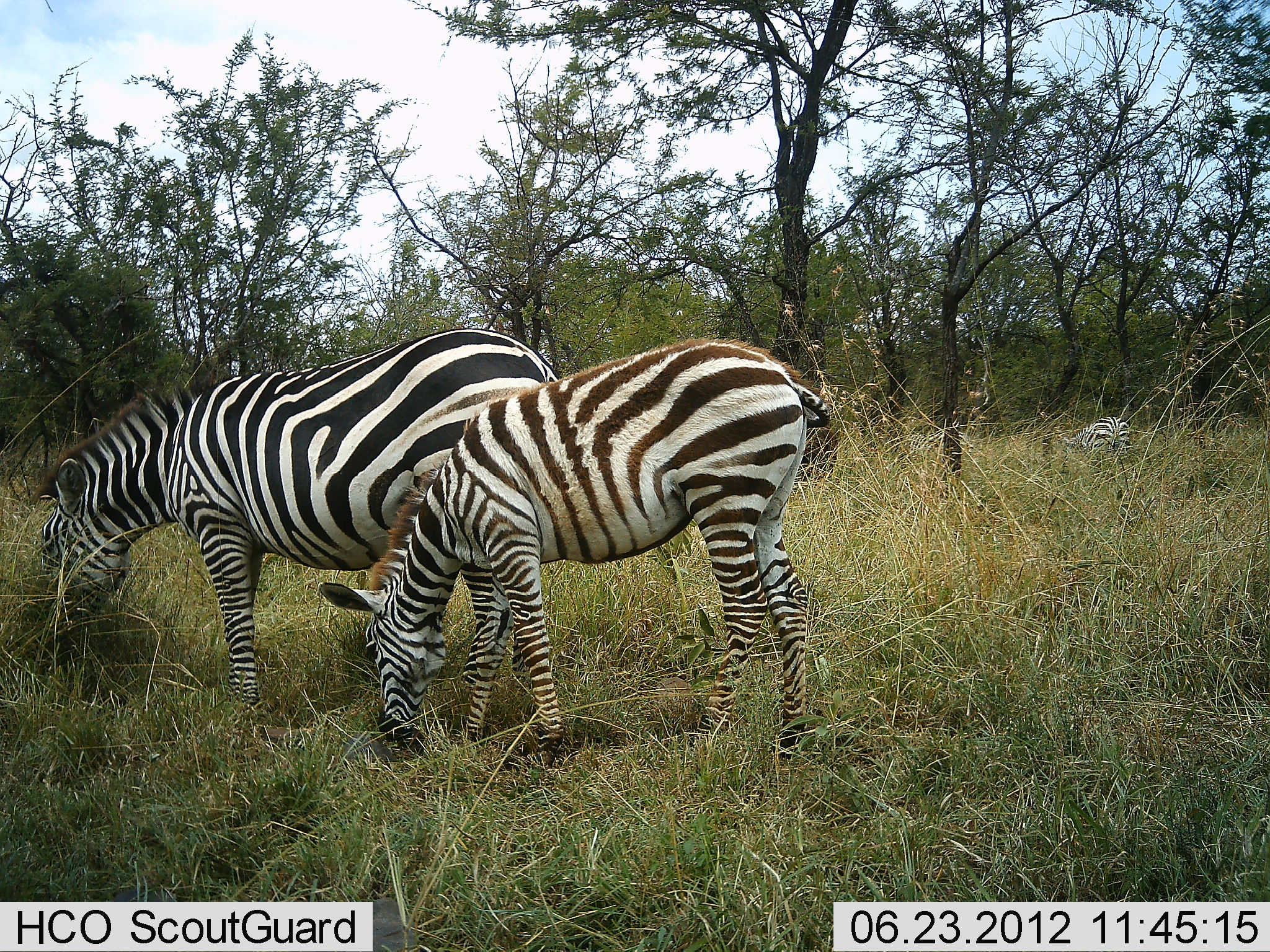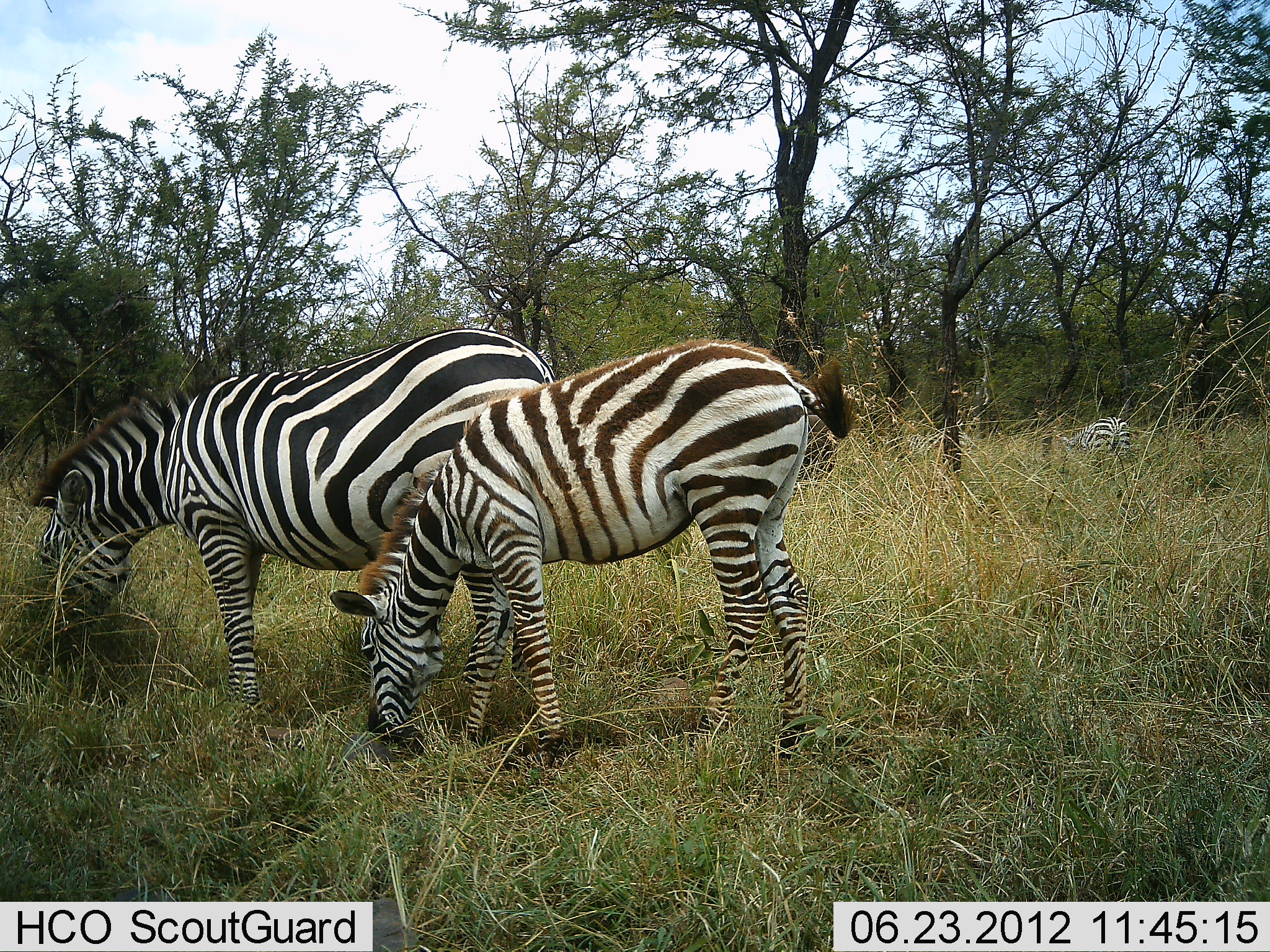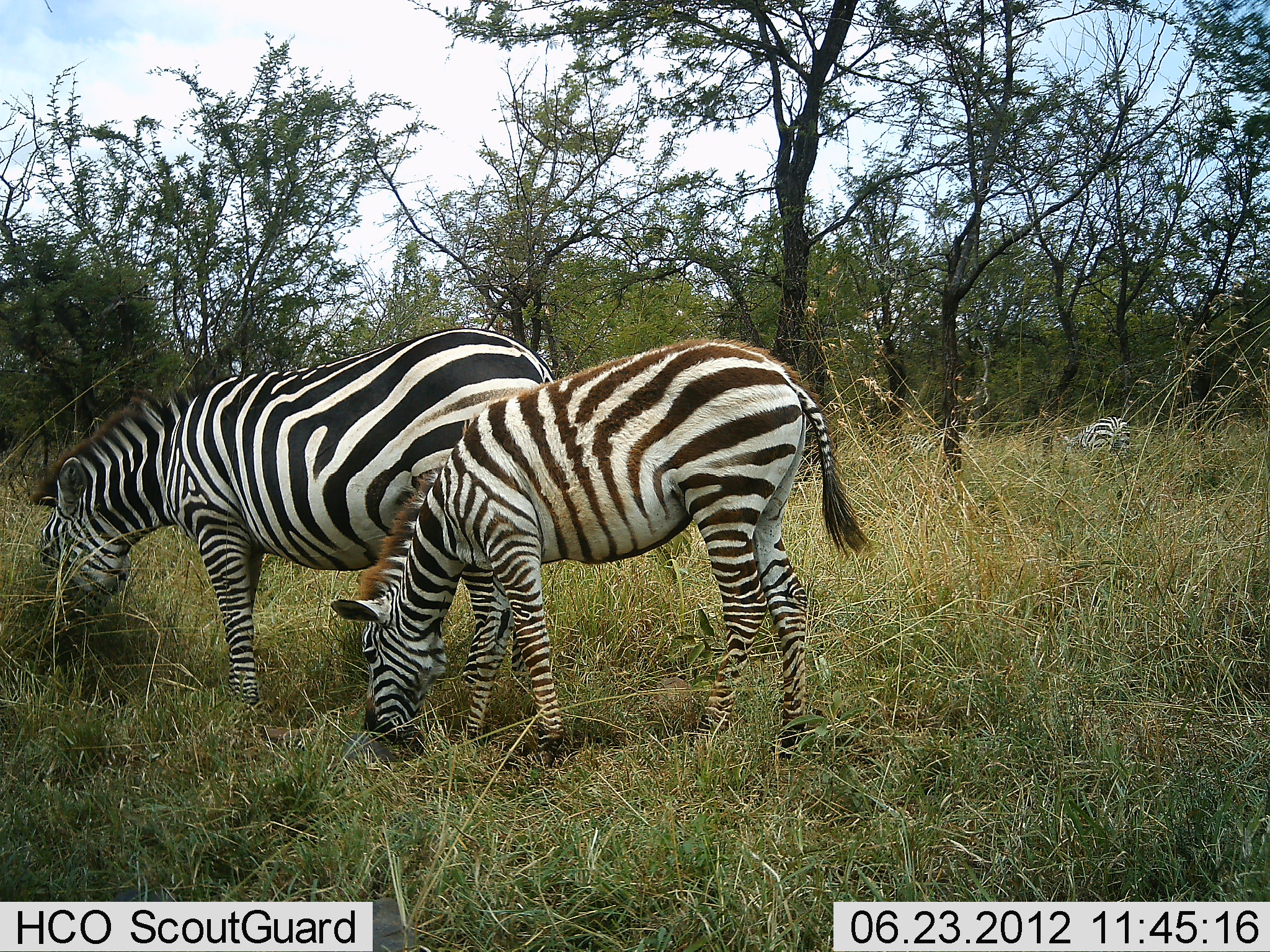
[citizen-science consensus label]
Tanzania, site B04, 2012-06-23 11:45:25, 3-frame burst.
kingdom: Animalia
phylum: Chordata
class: Mammalia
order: Perissodactyla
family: Equidae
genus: Equus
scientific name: Equus quagga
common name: plains zebra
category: zebra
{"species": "zebra (plains zebra) (Equus quagga)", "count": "3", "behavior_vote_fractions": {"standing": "30%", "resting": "10%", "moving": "0%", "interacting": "0%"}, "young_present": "40%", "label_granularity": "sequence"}